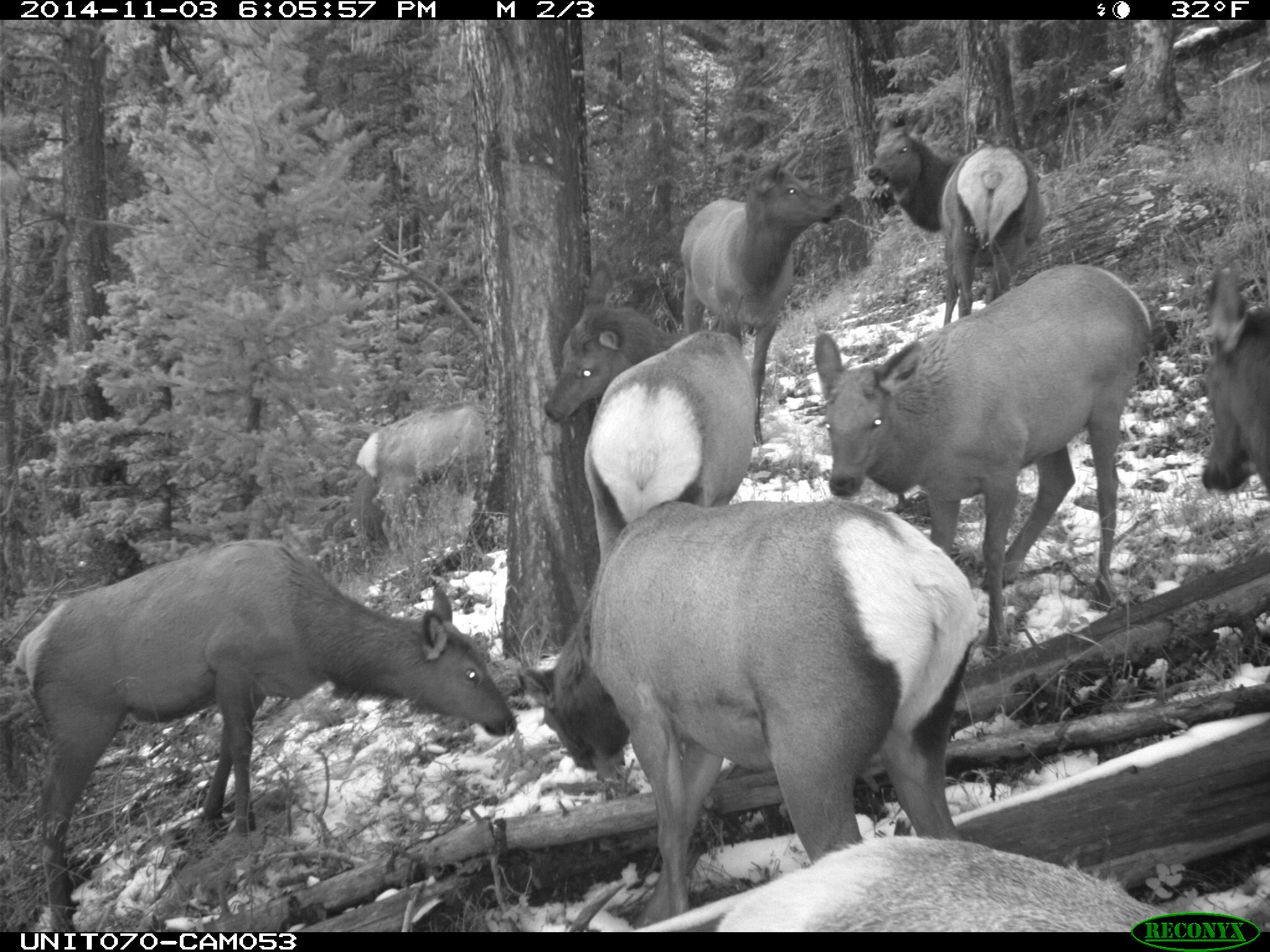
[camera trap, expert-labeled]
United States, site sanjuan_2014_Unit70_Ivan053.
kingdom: Animalia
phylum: Chordata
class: Mammalia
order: Artiodactyla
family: Cervidae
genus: Cervus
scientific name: Cervus elaphus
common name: red deer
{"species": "Cervus elaphus (red deer)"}